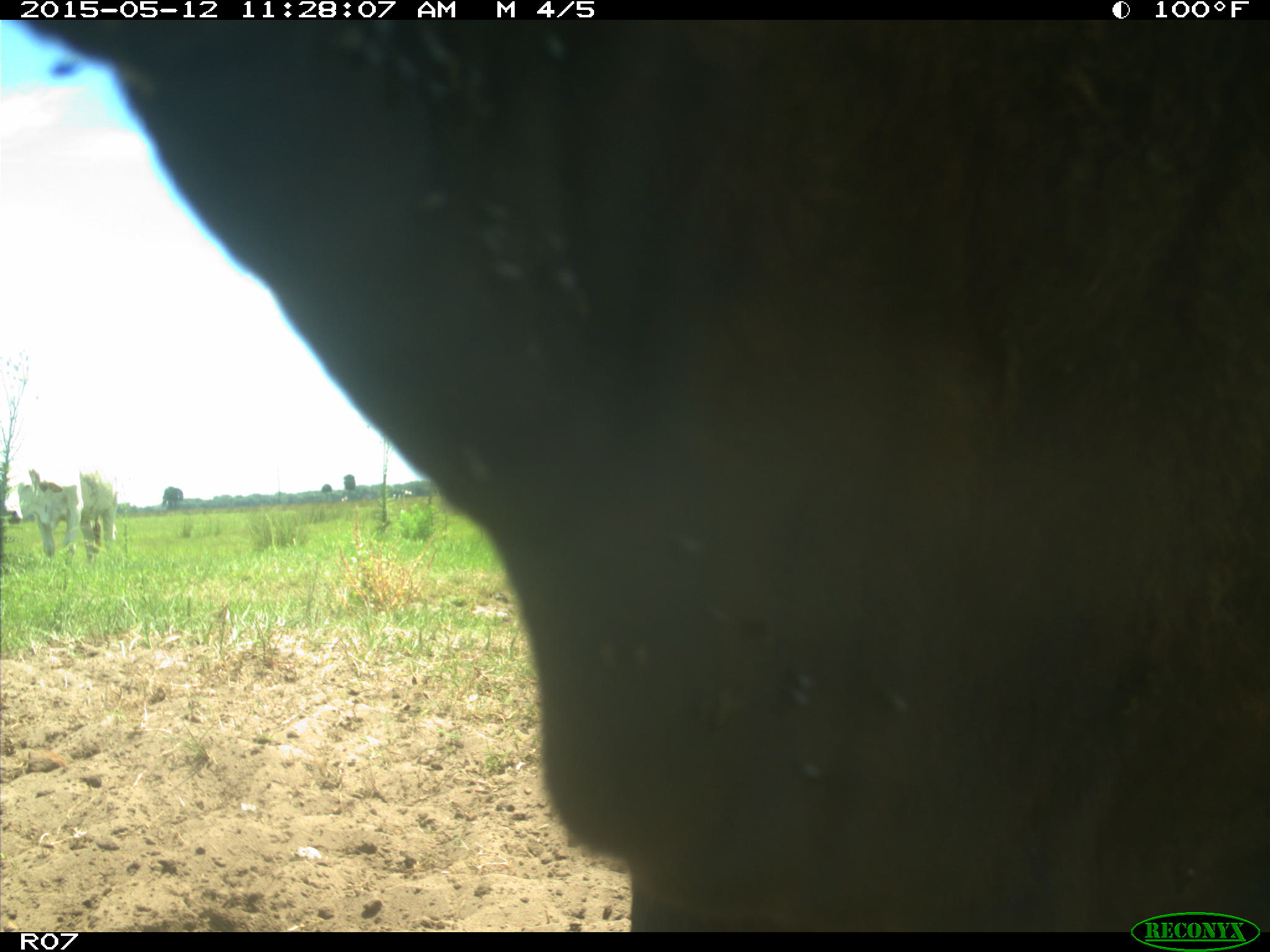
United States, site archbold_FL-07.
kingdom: Animalia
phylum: Chordata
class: Mammalia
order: Artiodactyla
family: Bovidae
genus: Bos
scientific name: Bos taurus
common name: domestic cow